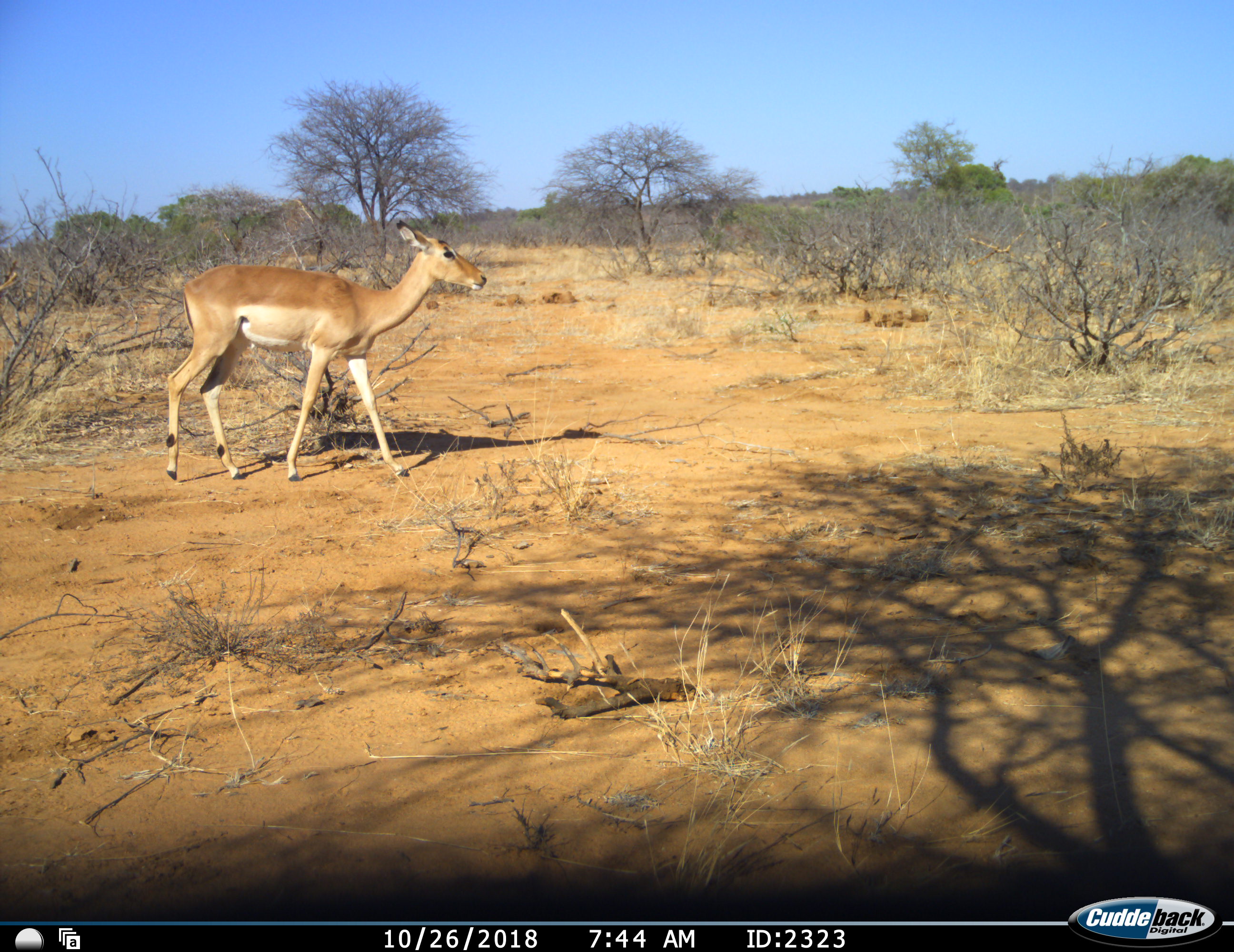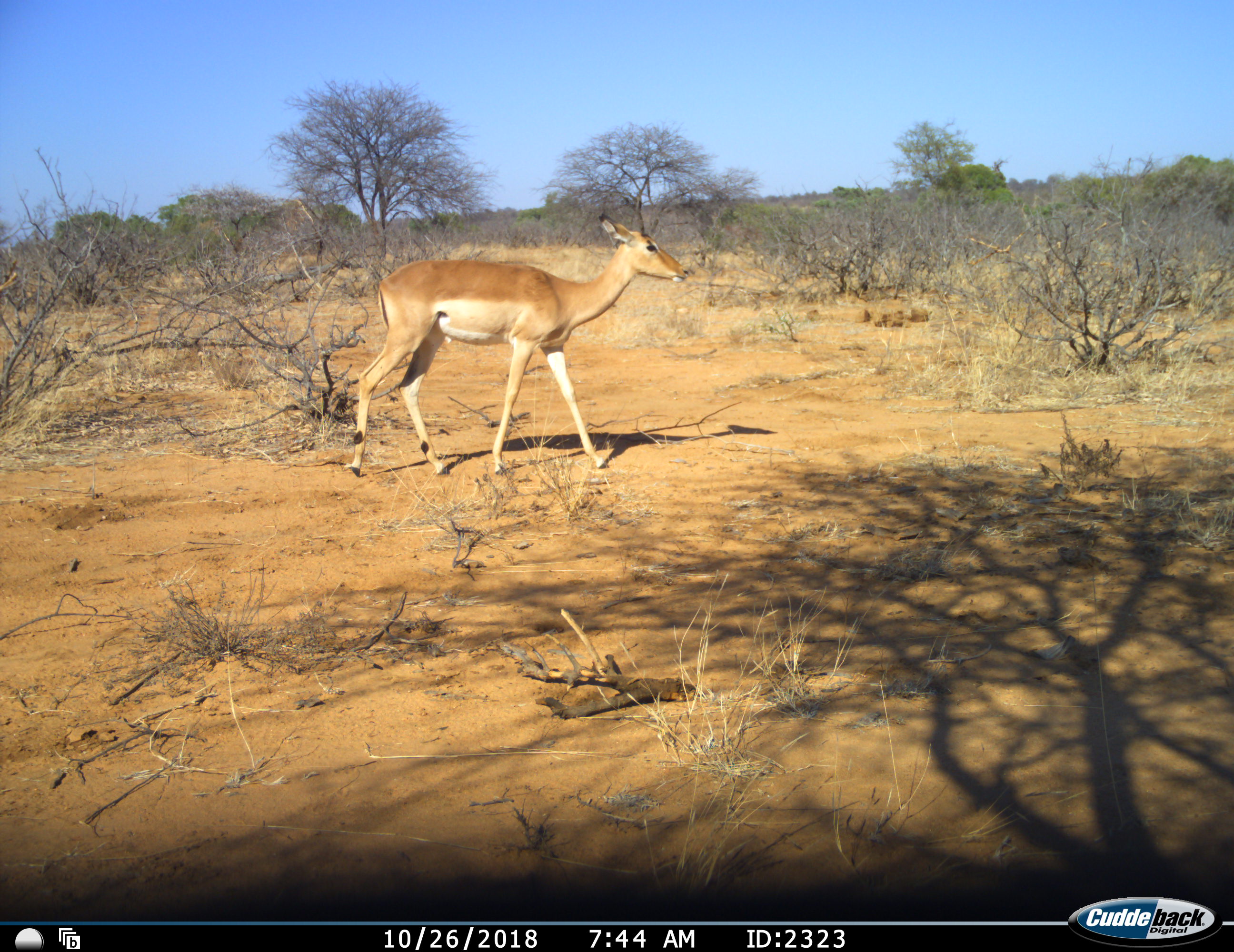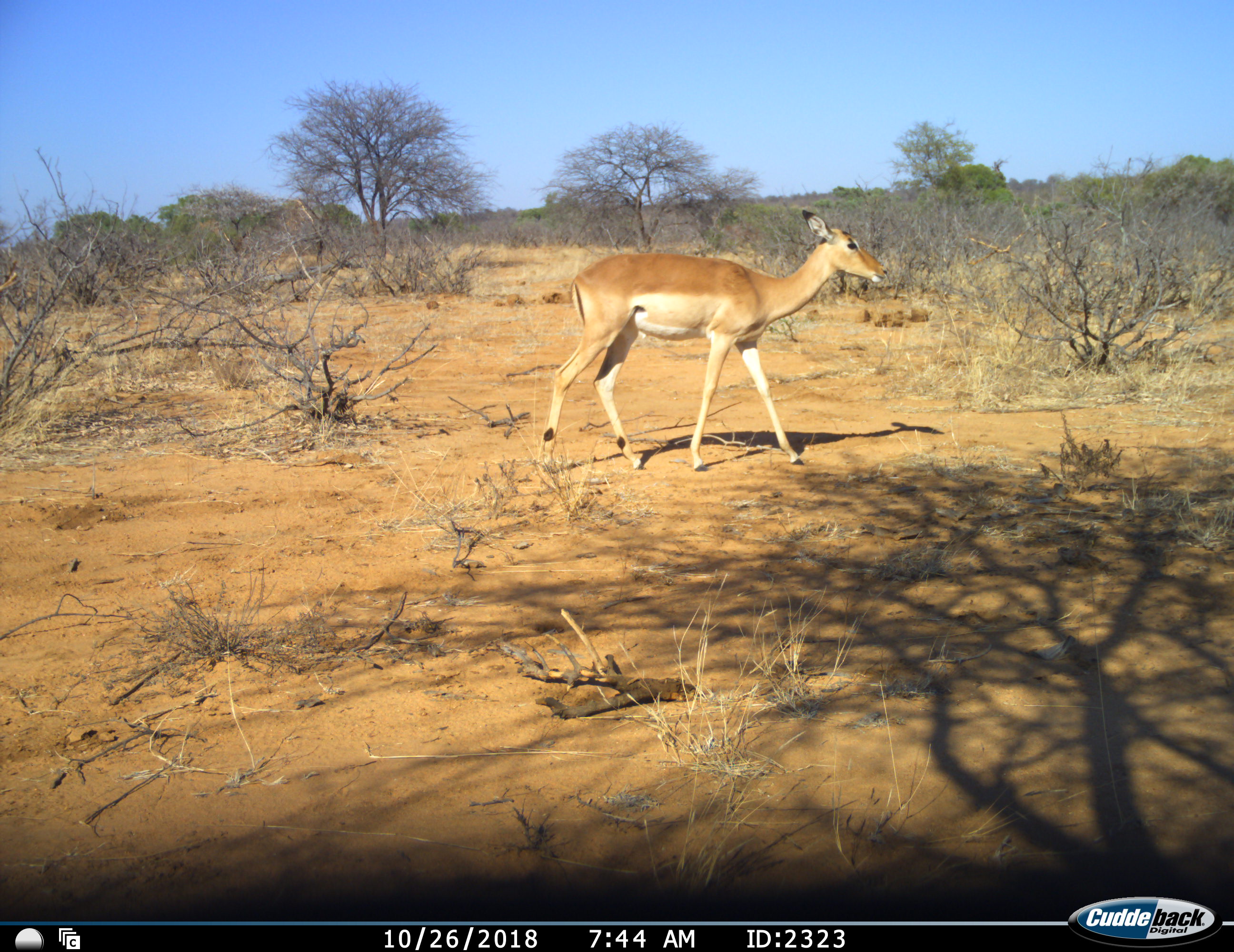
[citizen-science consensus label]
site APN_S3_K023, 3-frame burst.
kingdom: Animalia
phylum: Chordata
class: Mammalia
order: Artiodactyla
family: Bovidae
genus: Aepyceros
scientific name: Aepyceros melampus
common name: impala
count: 1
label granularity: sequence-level